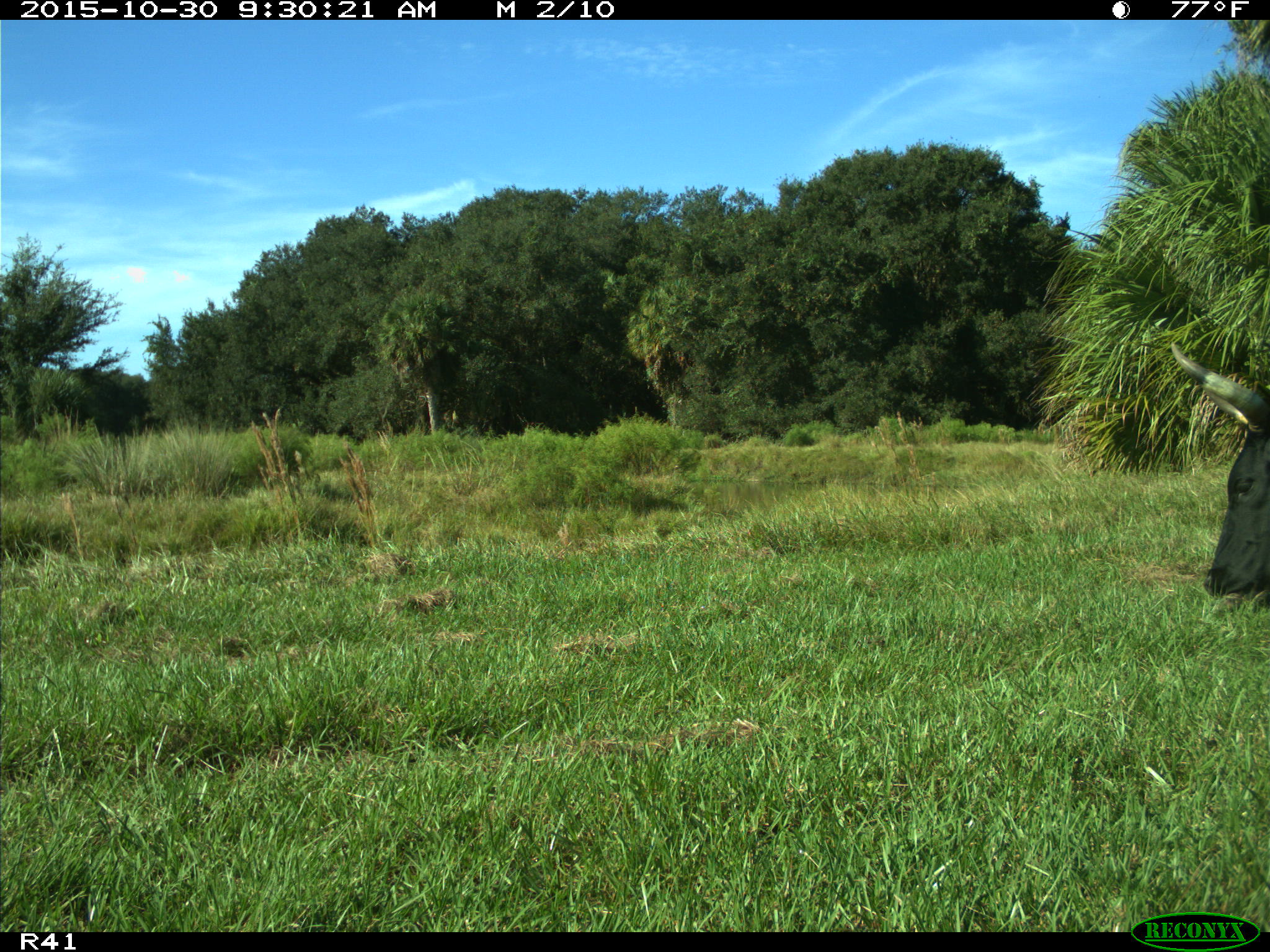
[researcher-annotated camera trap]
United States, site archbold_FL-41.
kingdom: Animalia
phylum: Chordata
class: Mammalia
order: Artiodactyla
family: Bovidae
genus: Bos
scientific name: Bos taurus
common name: domestic cow